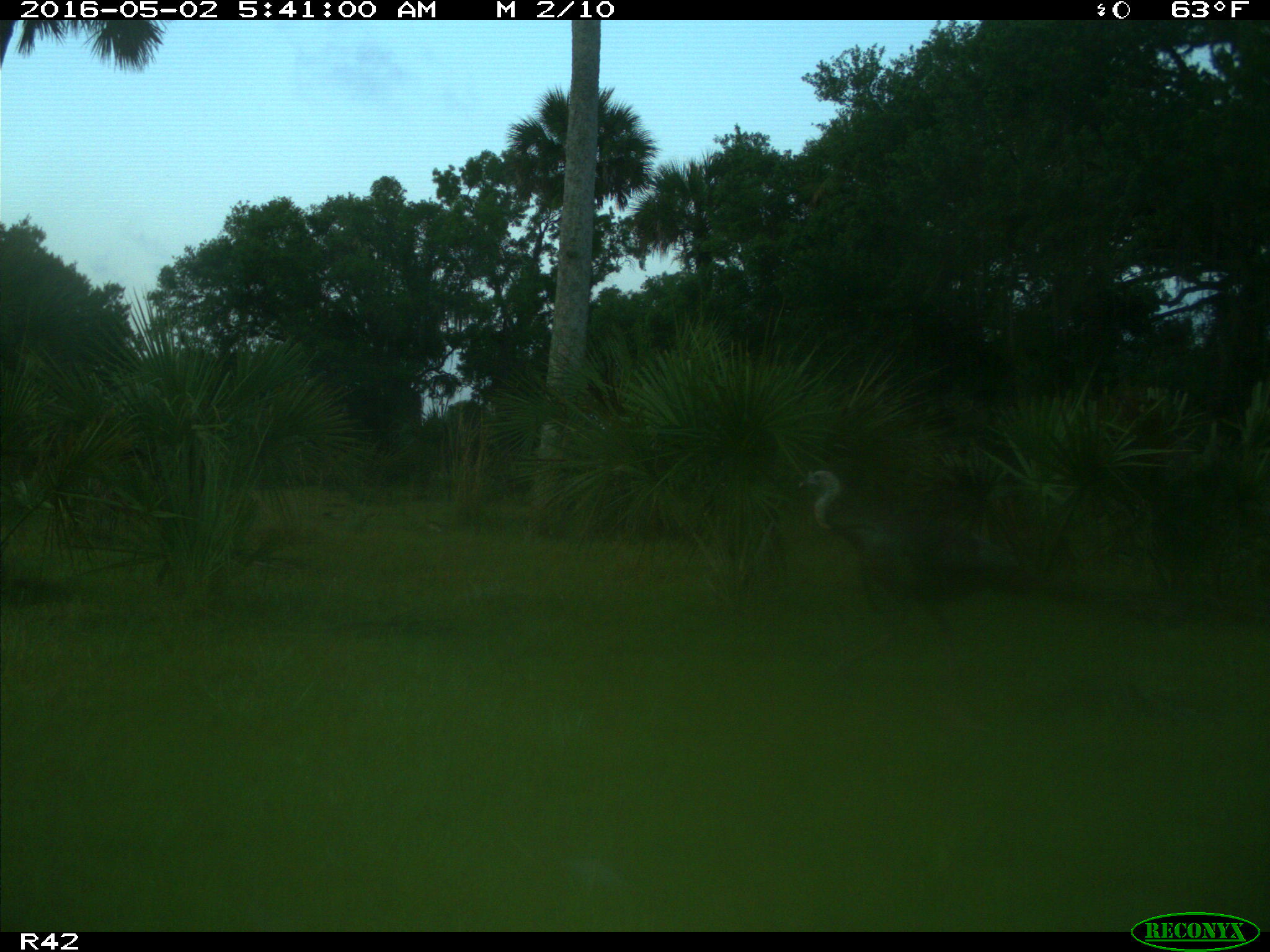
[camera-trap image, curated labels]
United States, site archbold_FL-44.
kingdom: Animalia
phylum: Chordata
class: Aves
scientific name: Aves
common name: birds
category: unidentified bird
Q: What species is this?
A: Unidentified bird (birds) (Aves).